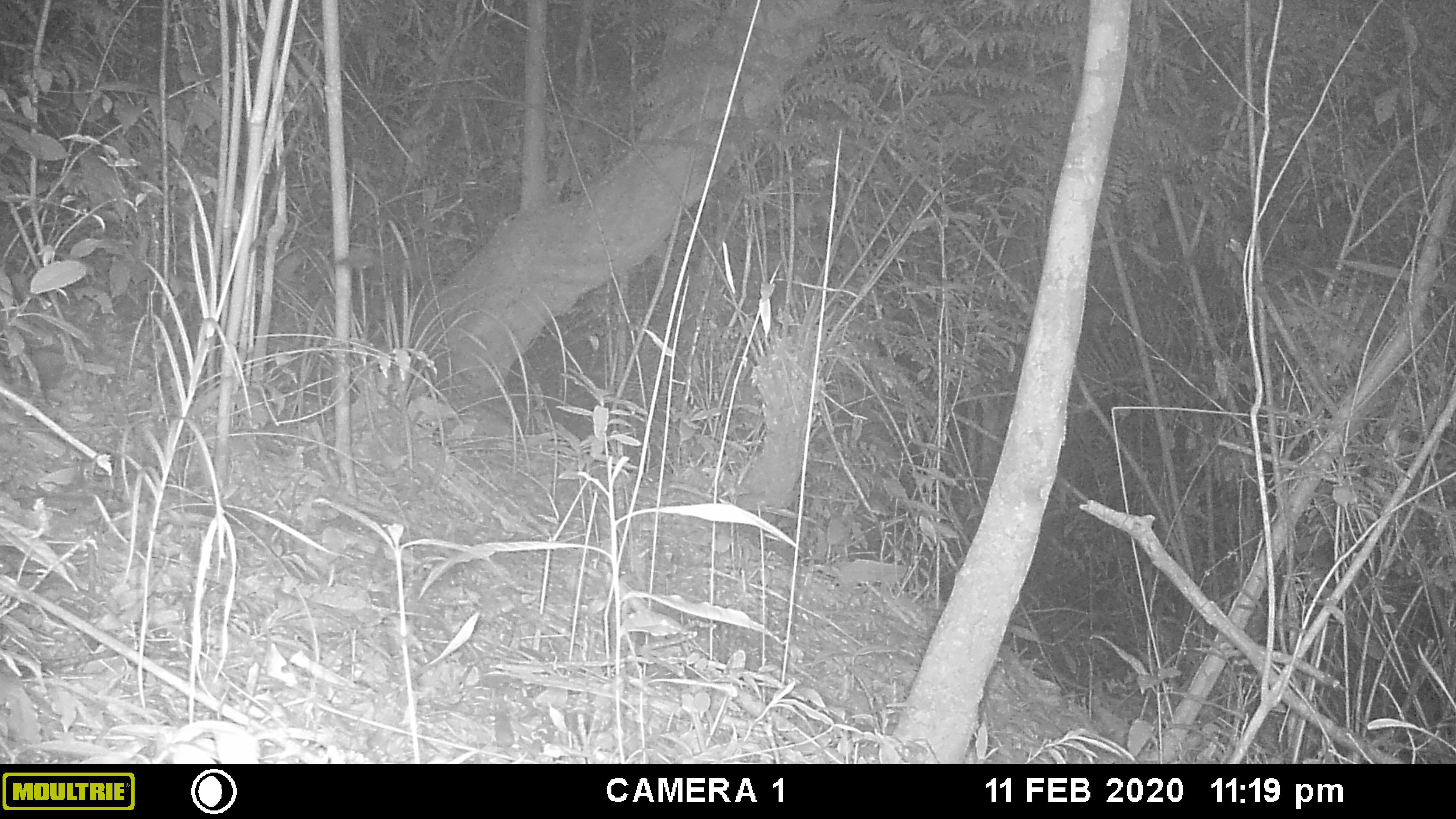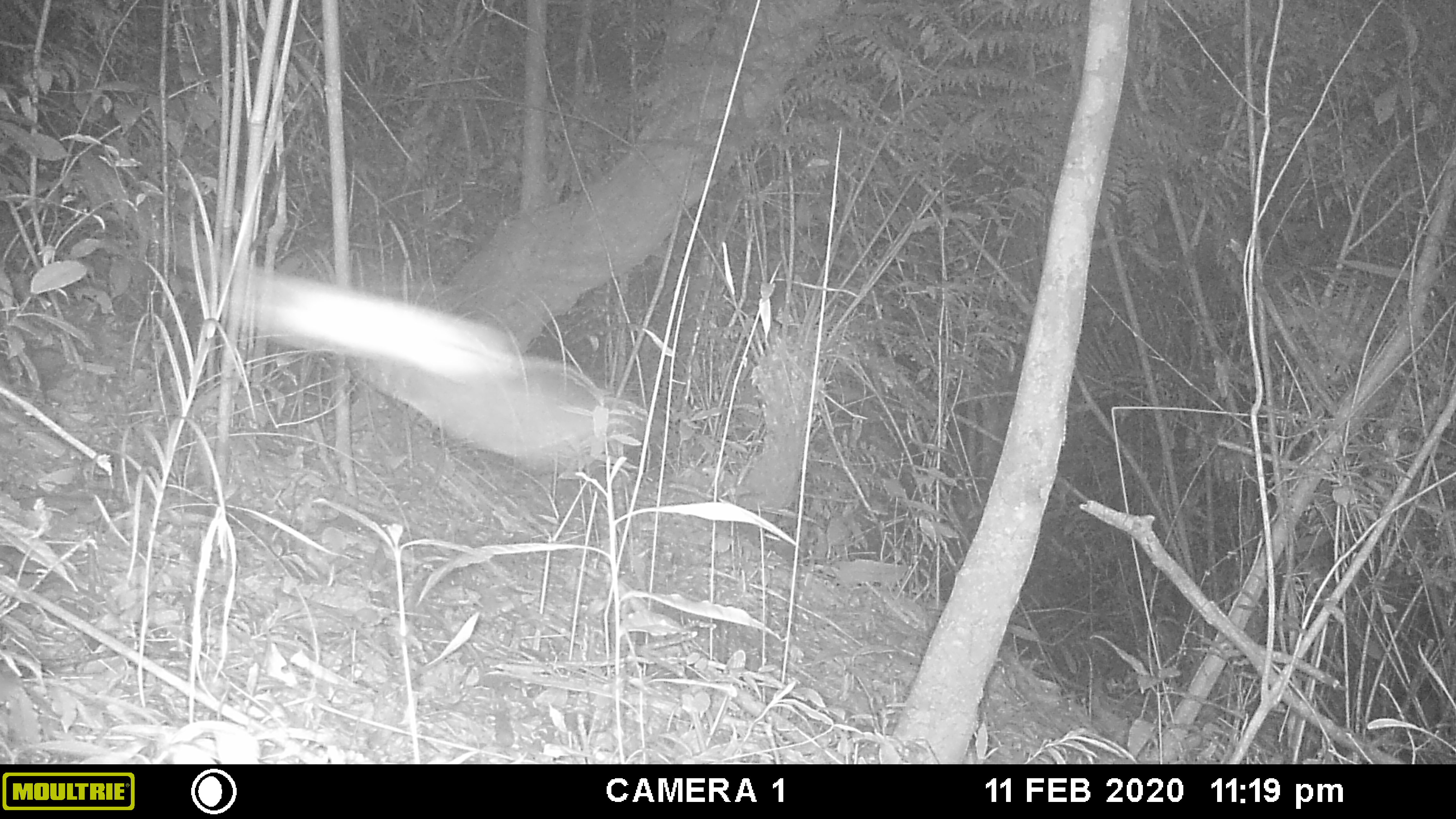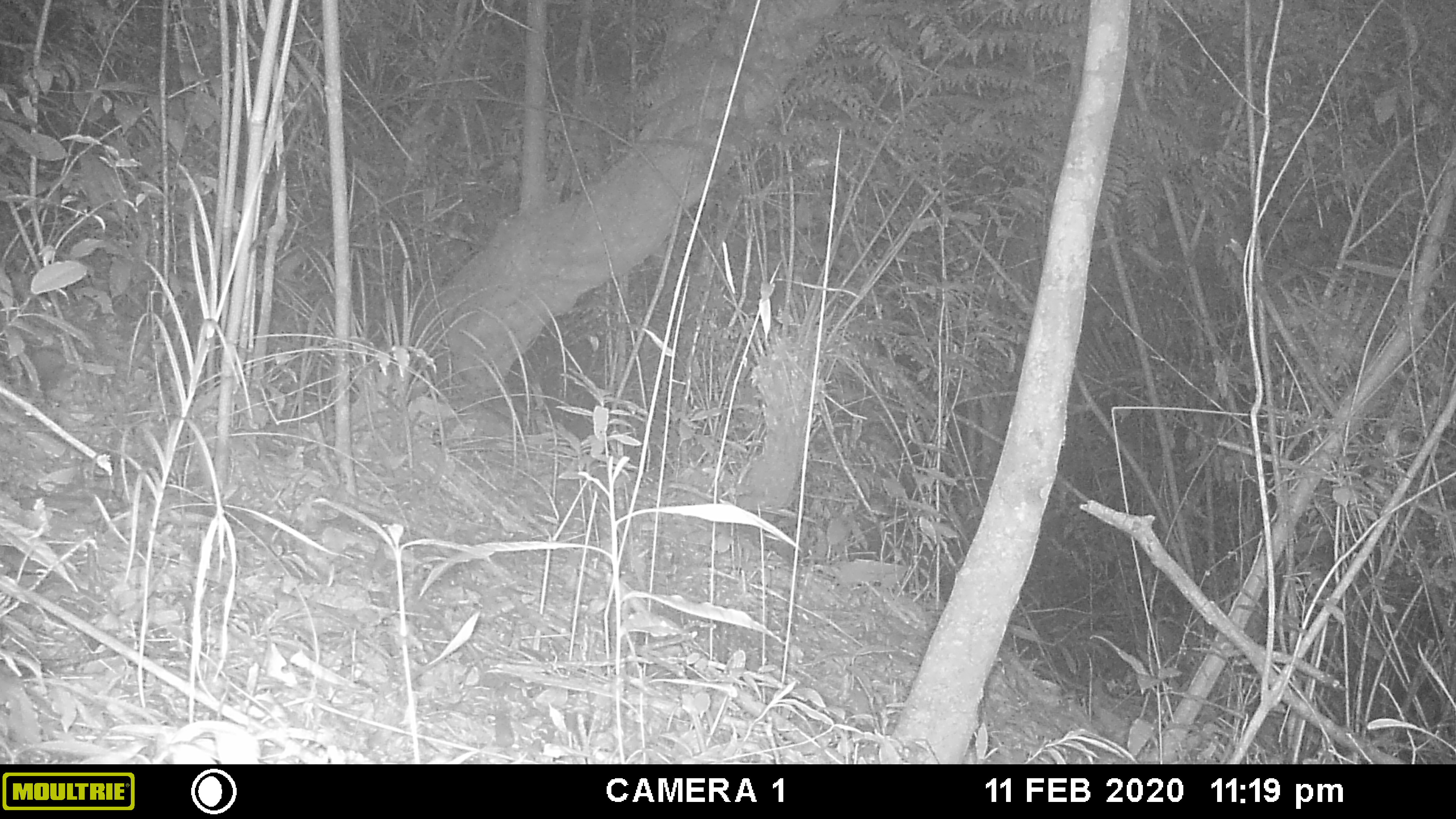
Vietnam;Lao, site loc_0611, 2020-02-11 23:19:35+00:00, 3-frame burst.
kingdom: Animalia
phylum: Arthropoda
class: Insecta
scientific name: Insecta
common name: insect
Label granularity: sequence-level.